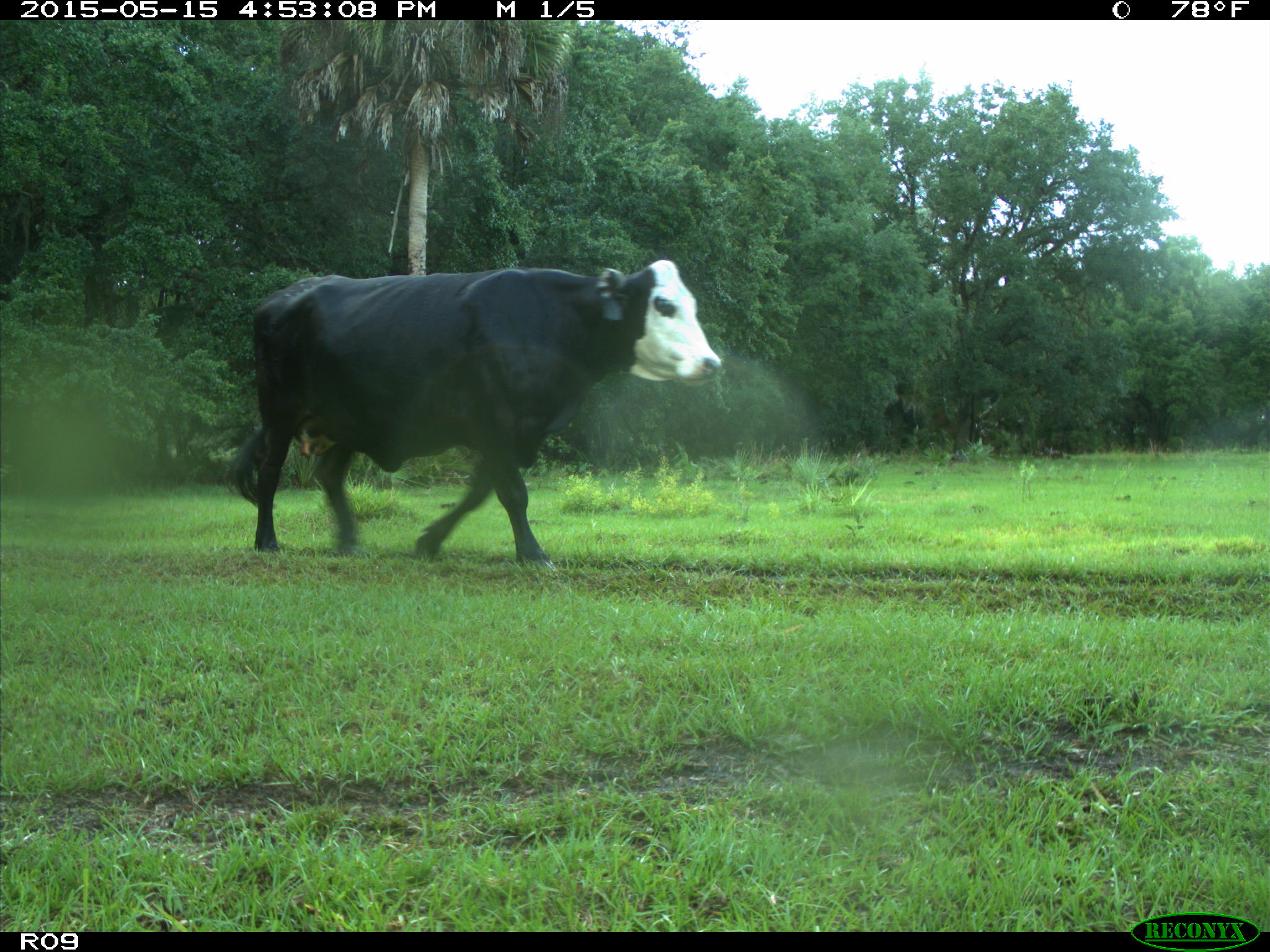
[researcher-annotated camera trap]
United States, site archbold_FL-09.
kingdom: Animalia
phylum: Chordata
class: Mammalia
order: Artiodactyla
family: Bovidae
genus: Bos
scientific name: Bos taurus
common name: domestic cow